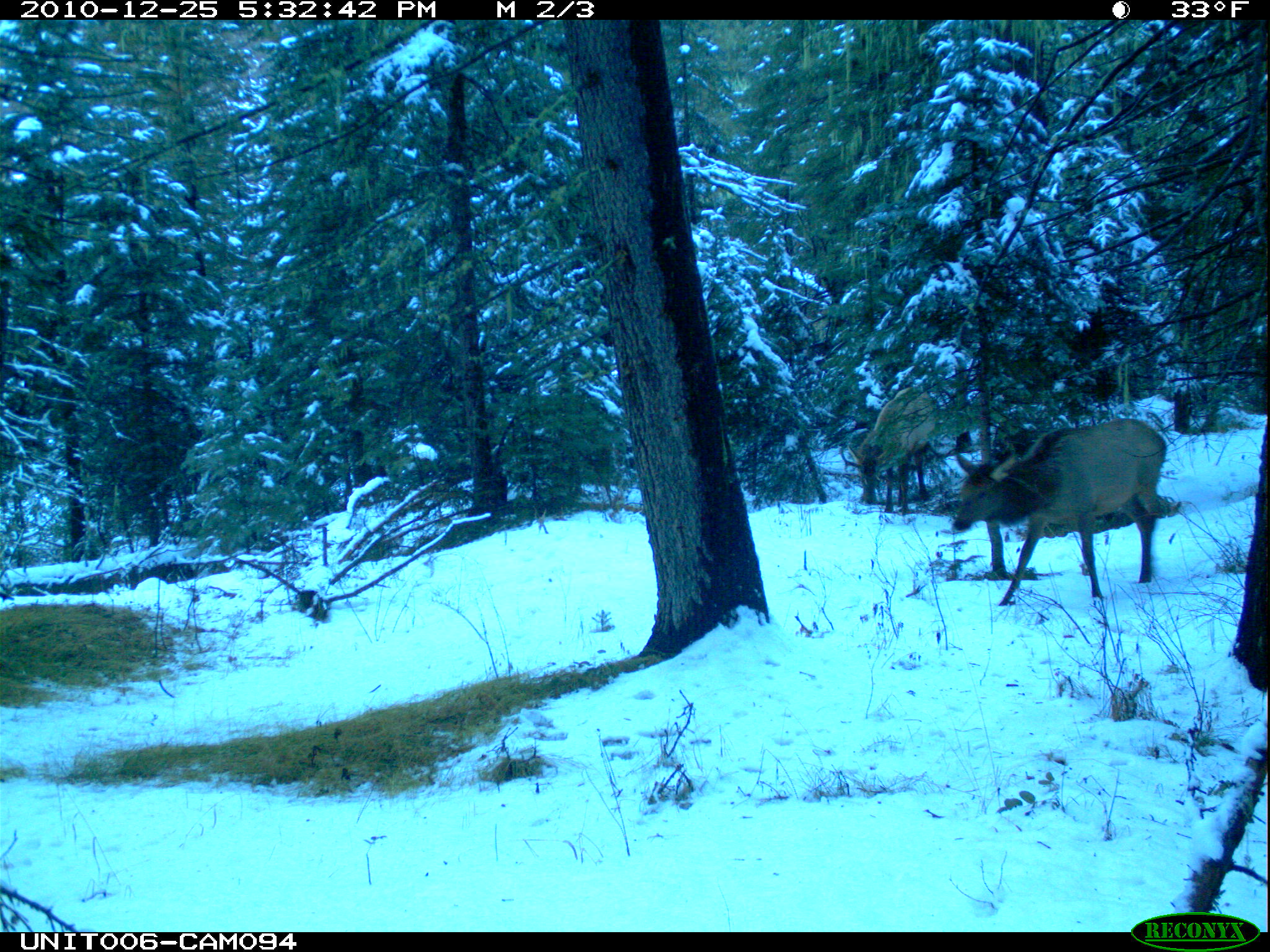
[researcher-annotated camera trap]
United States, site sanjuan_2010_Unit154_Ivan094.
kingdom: Animalia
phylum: Chordata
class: Mammalia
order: Artiodactyla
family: Cervidae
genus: Cervus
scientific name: Cervus elaphus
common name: red deer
Cervus elaphus (red deer).